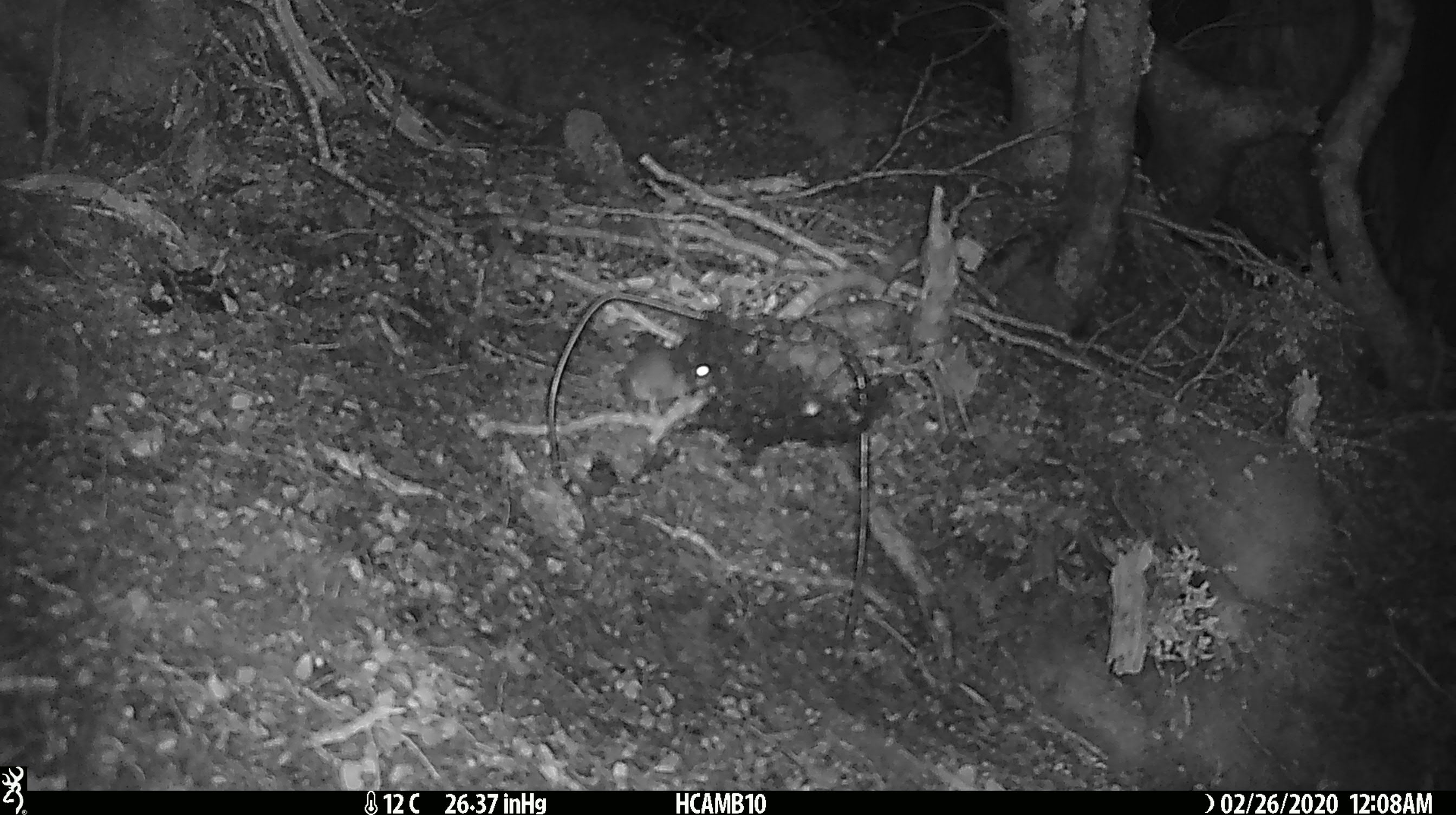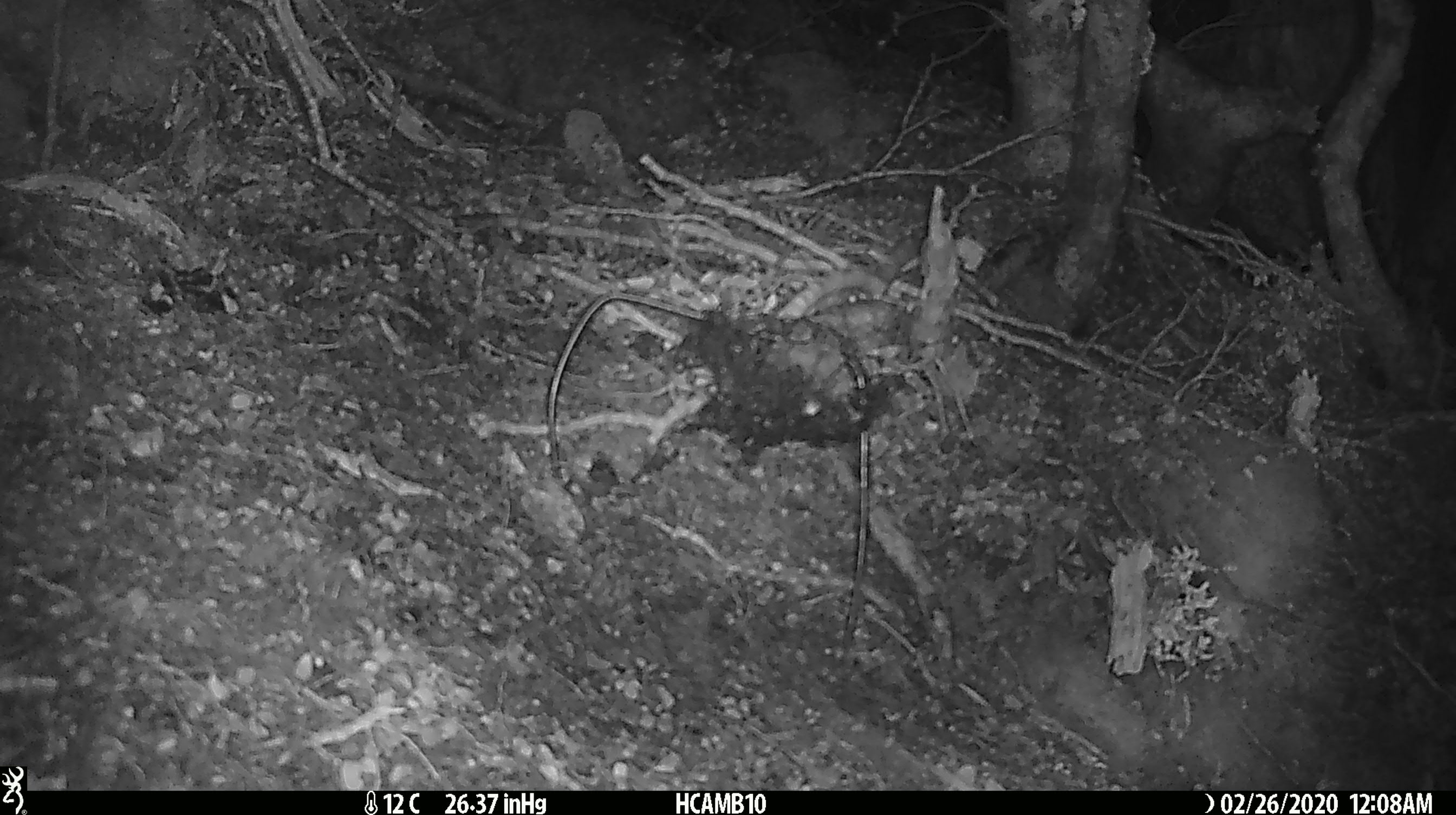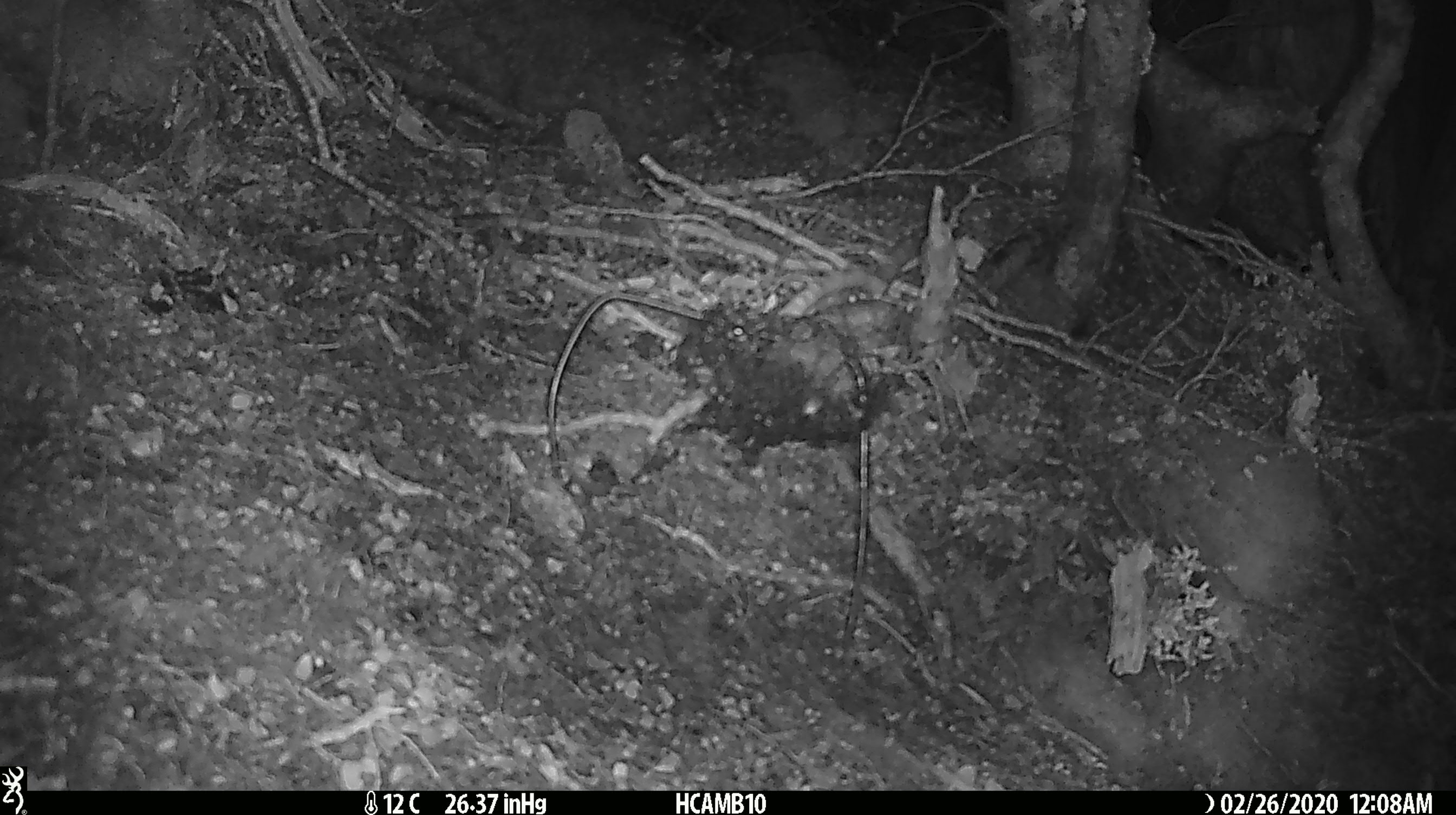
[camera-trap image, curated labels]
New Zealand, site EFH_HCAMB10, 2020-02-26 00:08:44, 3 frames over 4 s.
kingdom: Animalia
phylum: Chordata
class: Mammalia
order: Rodentia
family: Muridae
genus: Mus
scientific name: Mus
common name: mouse